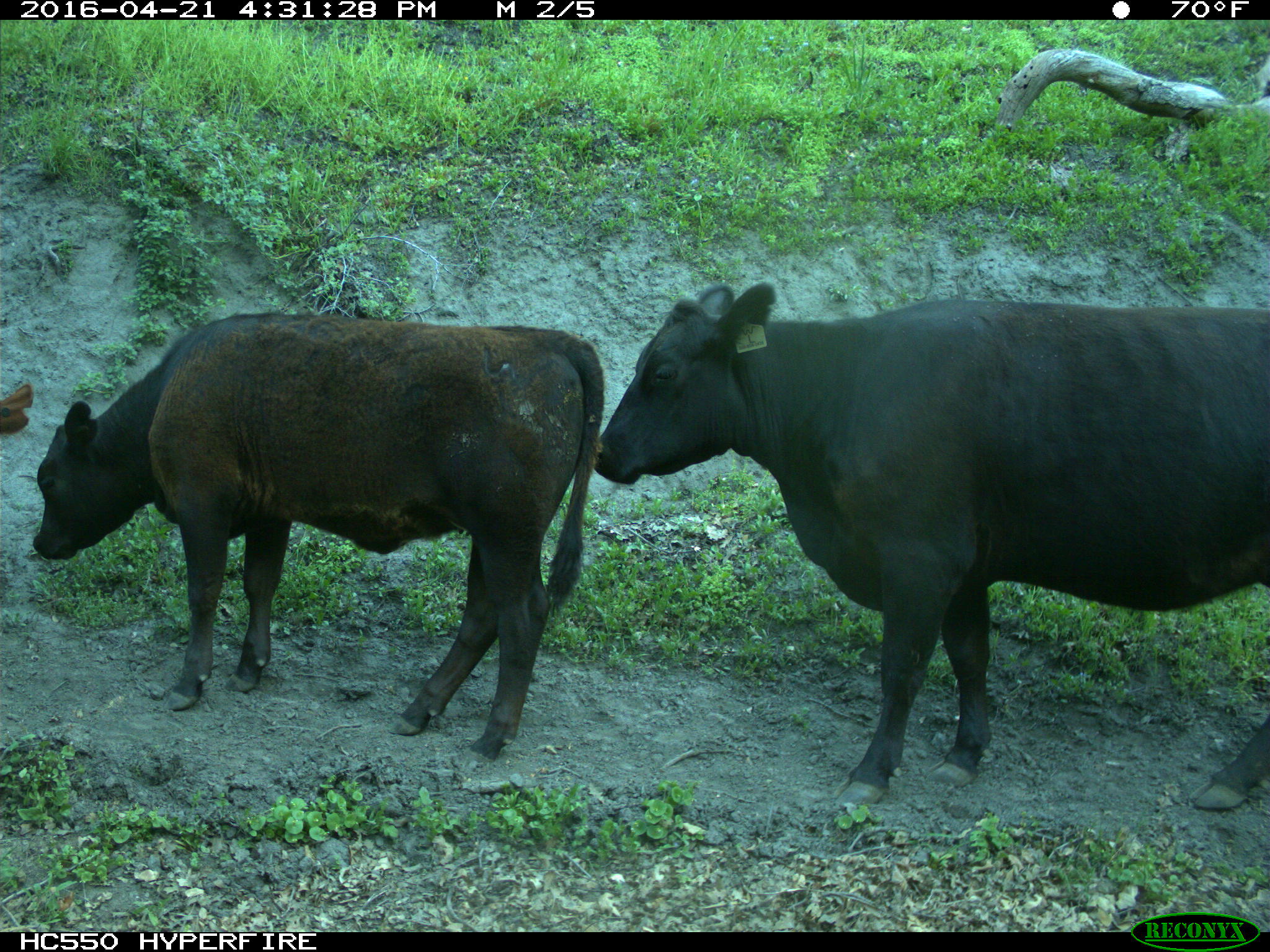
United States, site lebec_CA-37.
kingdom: Animalia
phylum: Chordata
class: Mammalia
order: Artiodactyla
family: Bovidae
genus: Bos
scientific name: Bos taurus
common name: domestic cow